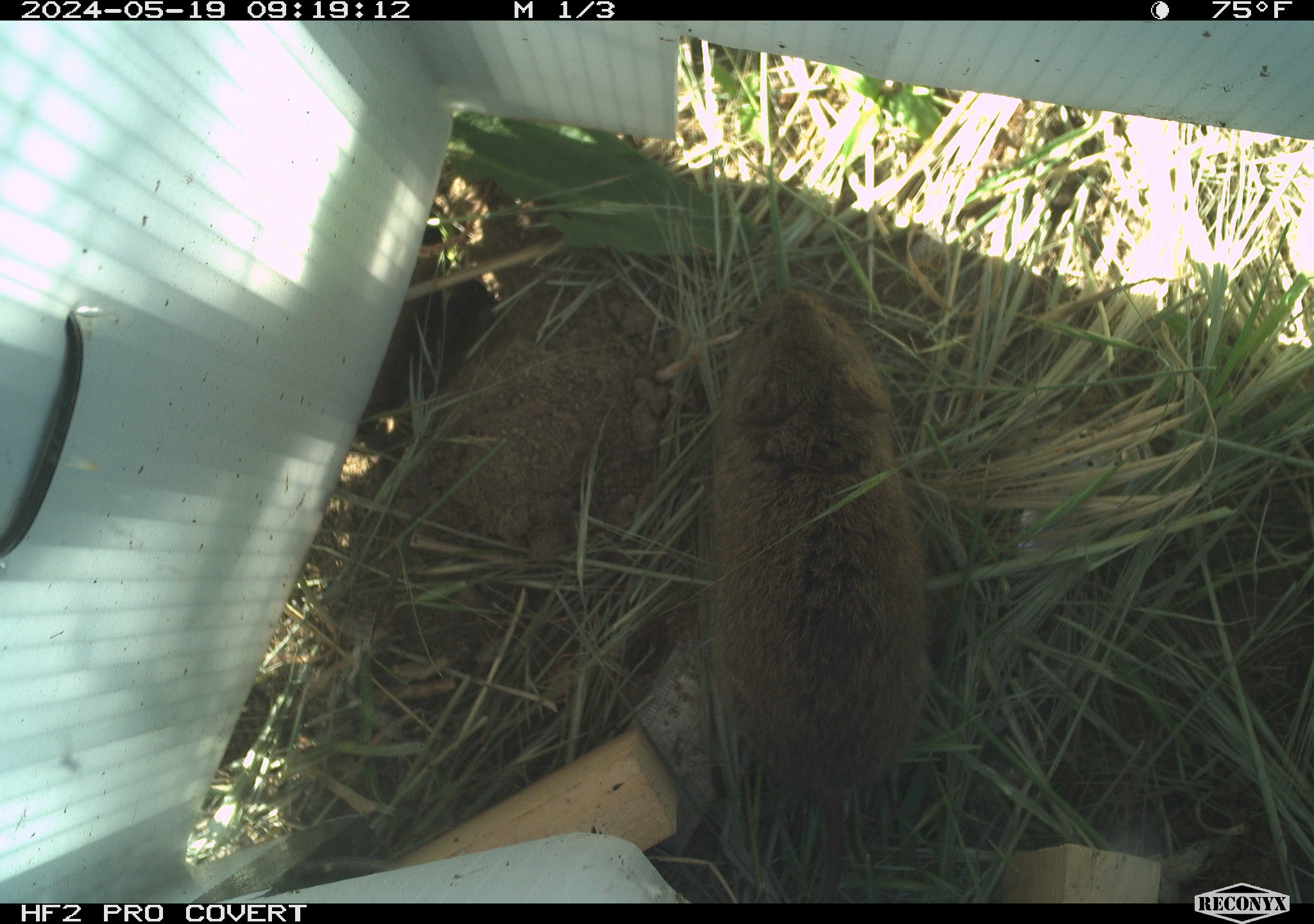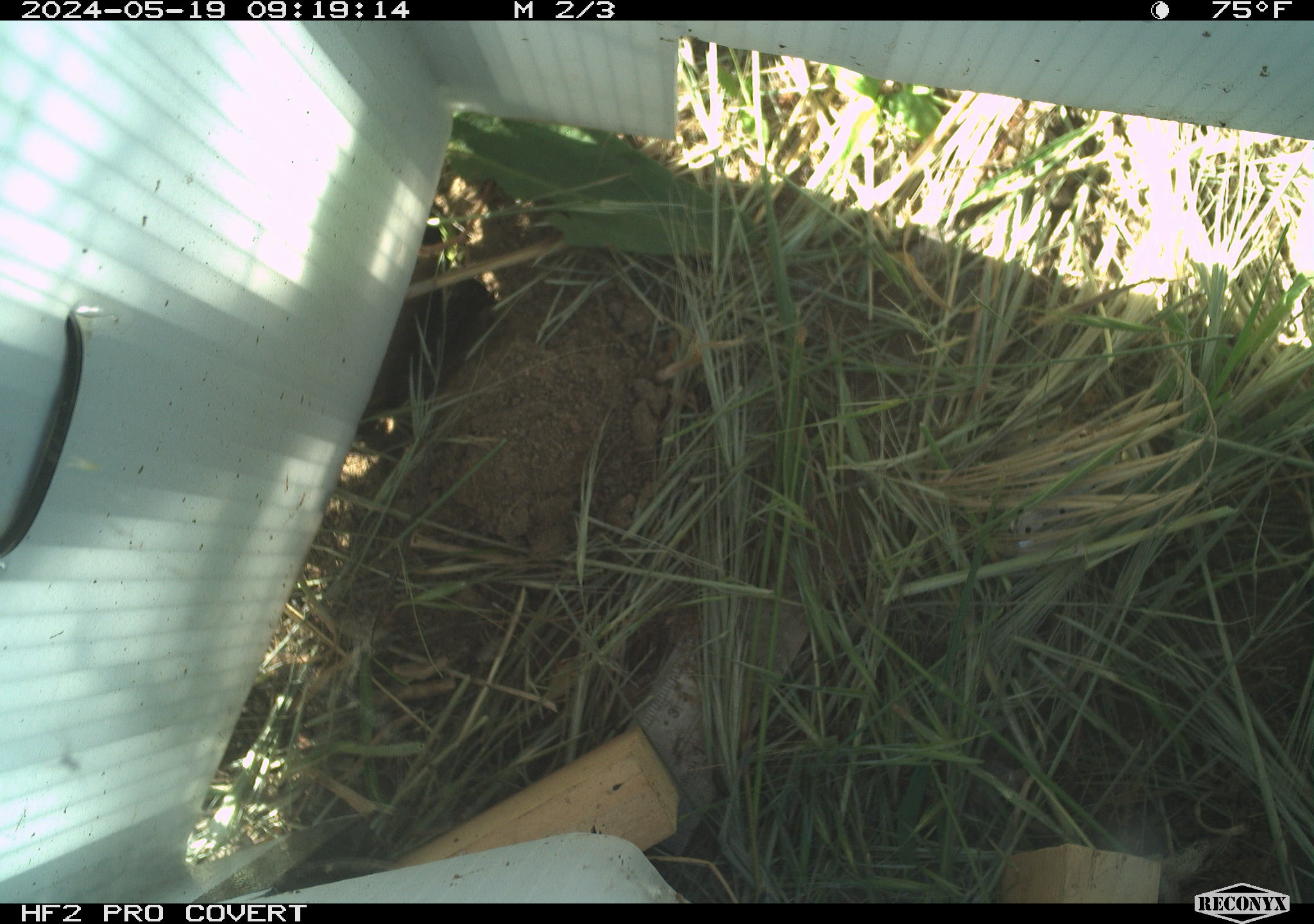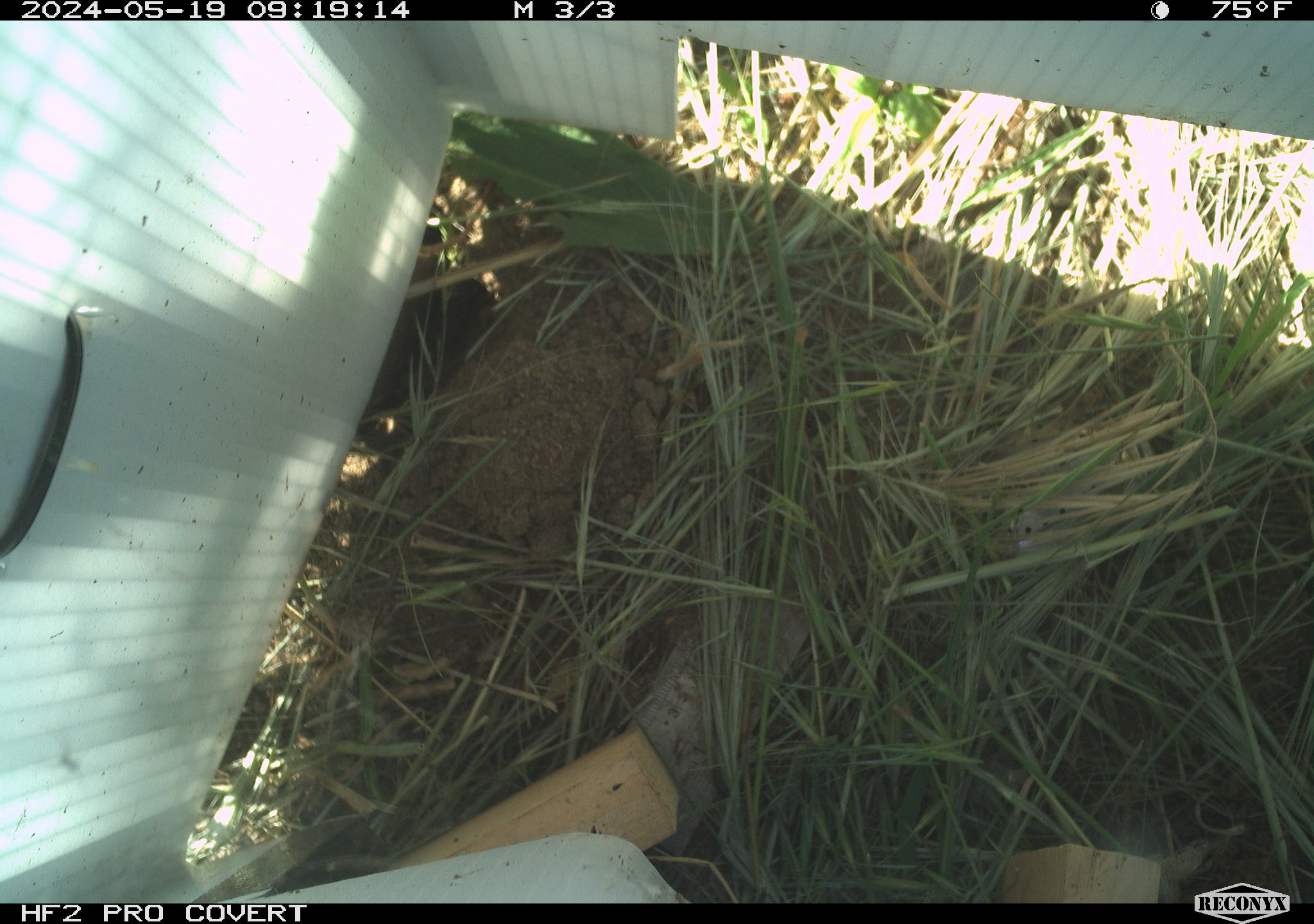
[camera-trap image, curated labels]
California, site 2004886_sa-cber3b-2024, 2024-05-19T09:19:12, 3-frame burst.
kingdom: Animalia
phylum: Chordata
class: Mammalia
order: Rodentia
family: Cricetidae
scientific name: Arvicolinae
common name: voles, lemmings, and muskrats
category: arvicolinae subfamily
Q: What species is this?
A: Arvicolinae subfamily (voles, lemmings, and muskrats) (Arvicolinae).